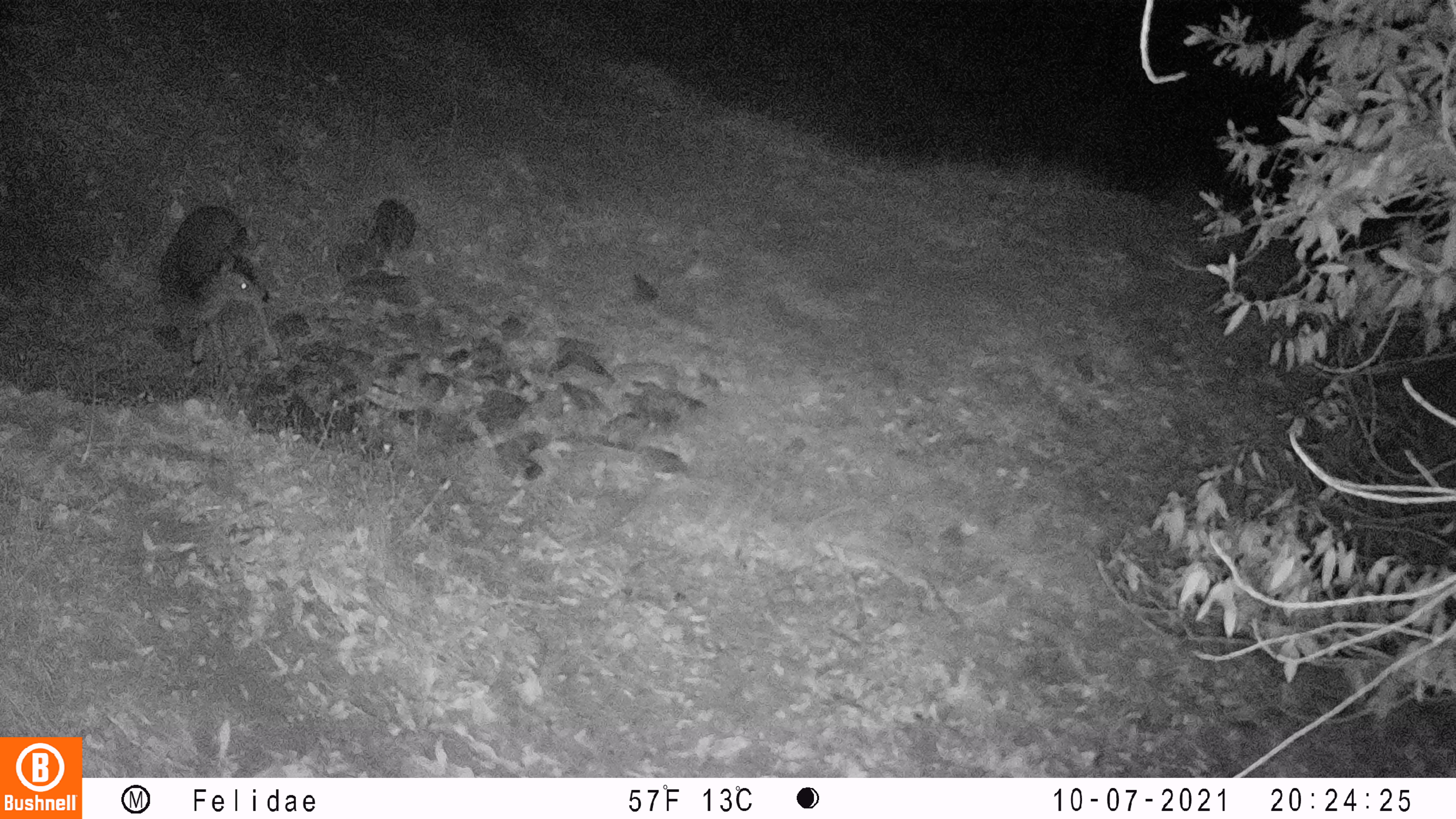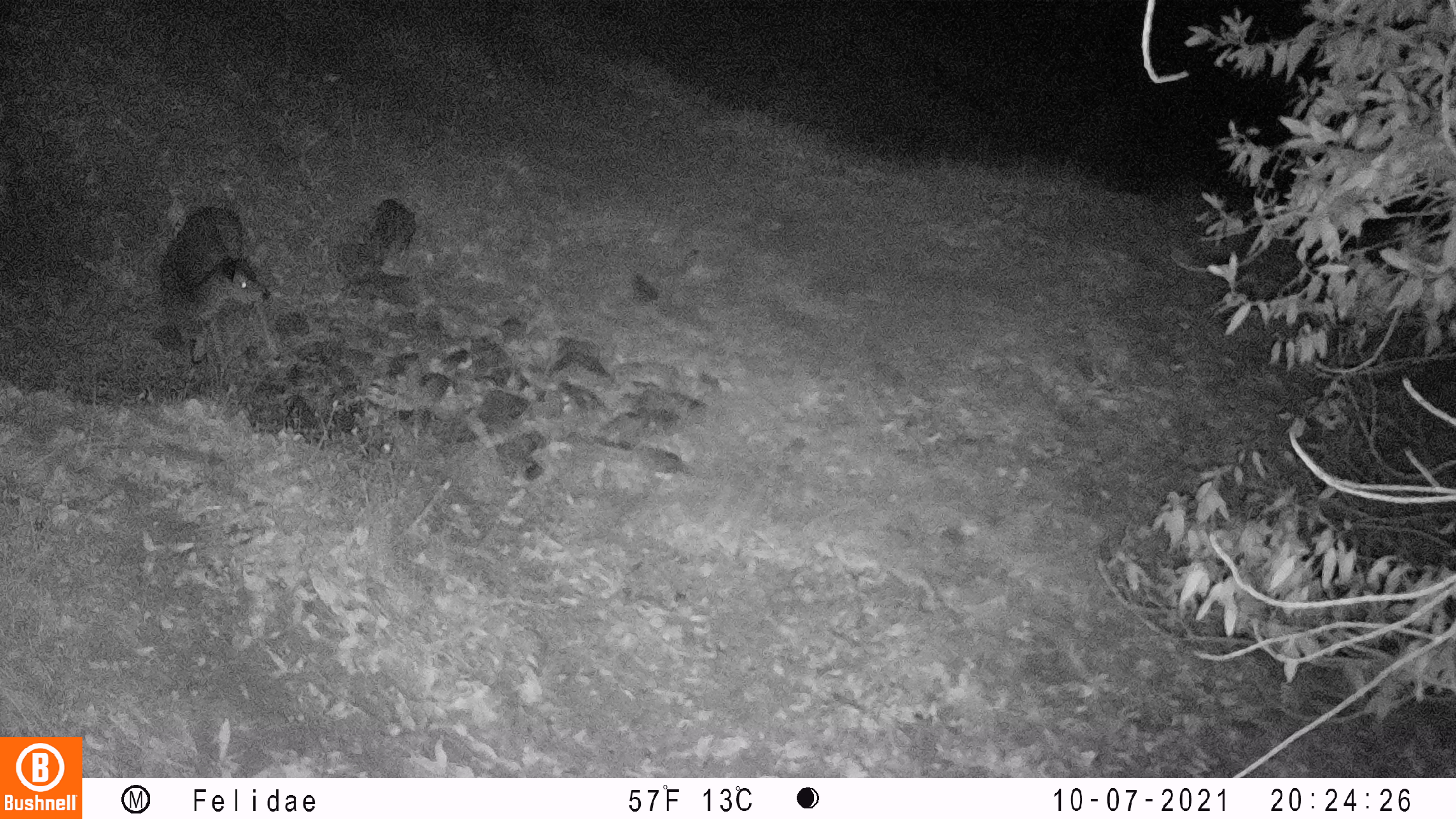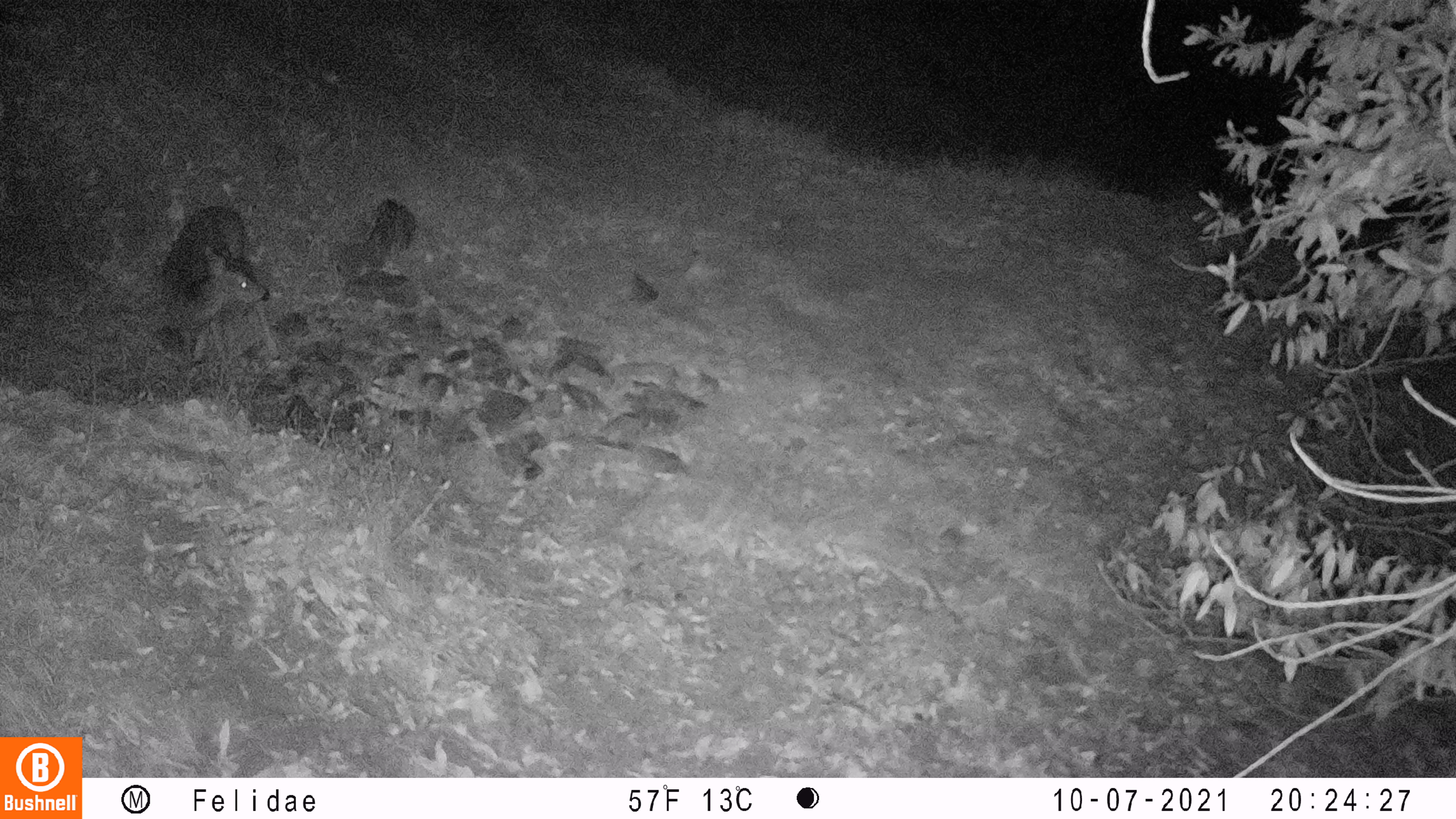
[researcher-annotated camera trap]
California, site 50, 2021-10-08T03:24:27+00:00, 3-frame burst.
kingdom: Animalia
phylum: Chordata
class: Mammalia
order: Artiodactyla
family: Cervidae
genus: Odocoileus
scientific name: Odocoileus hemionus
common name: mule deer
Mule deer (Odocoileus hemionus).